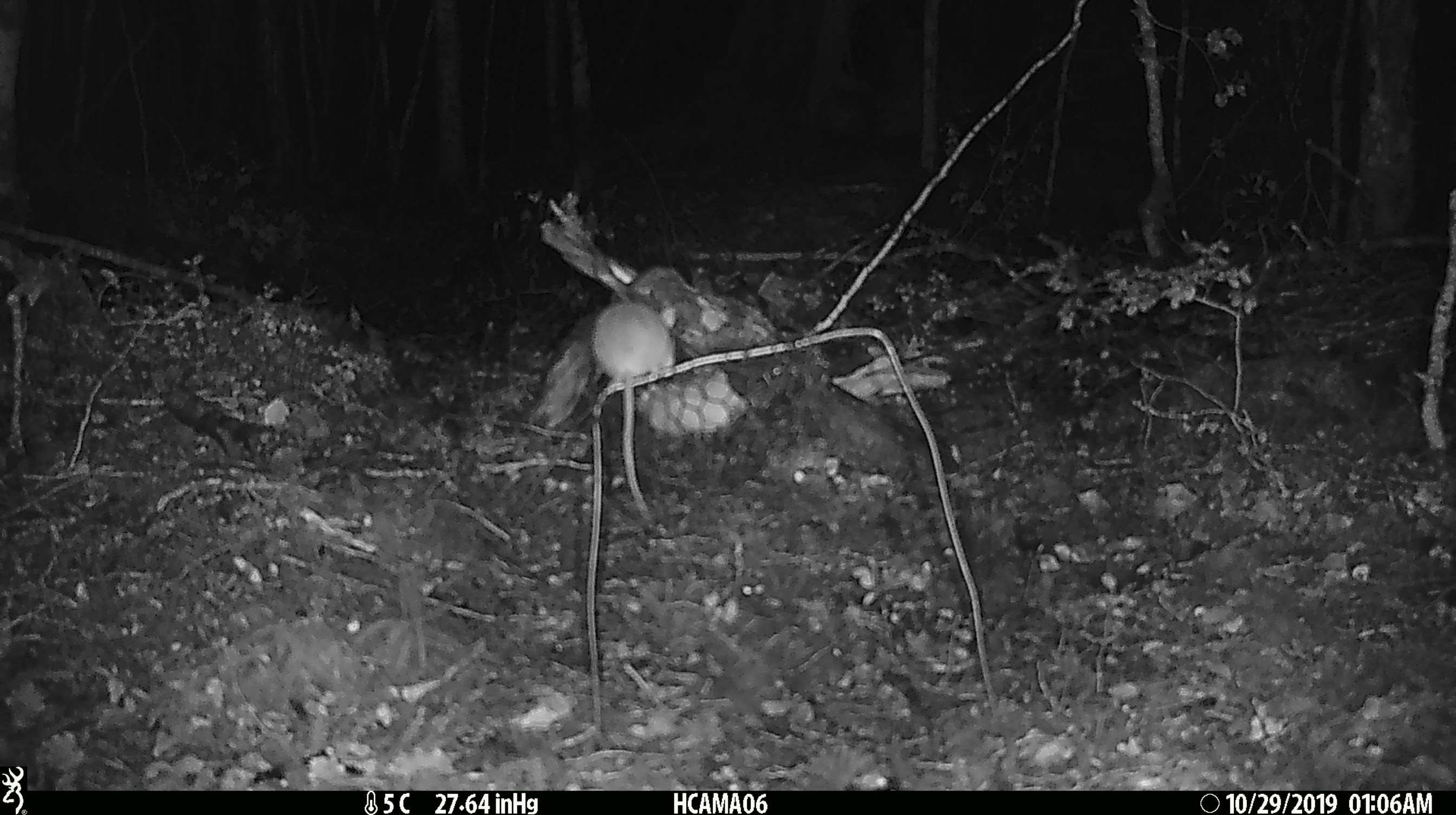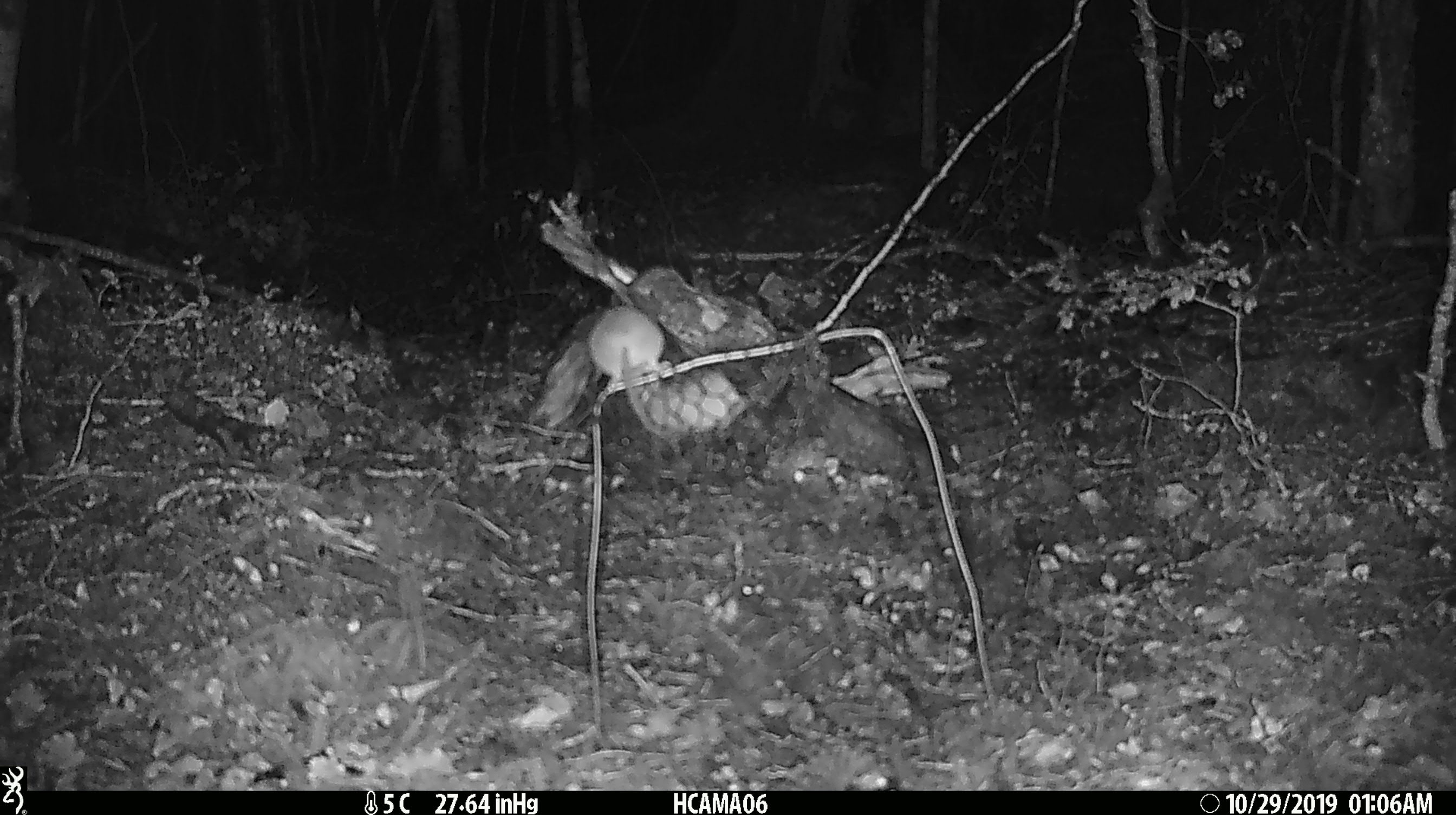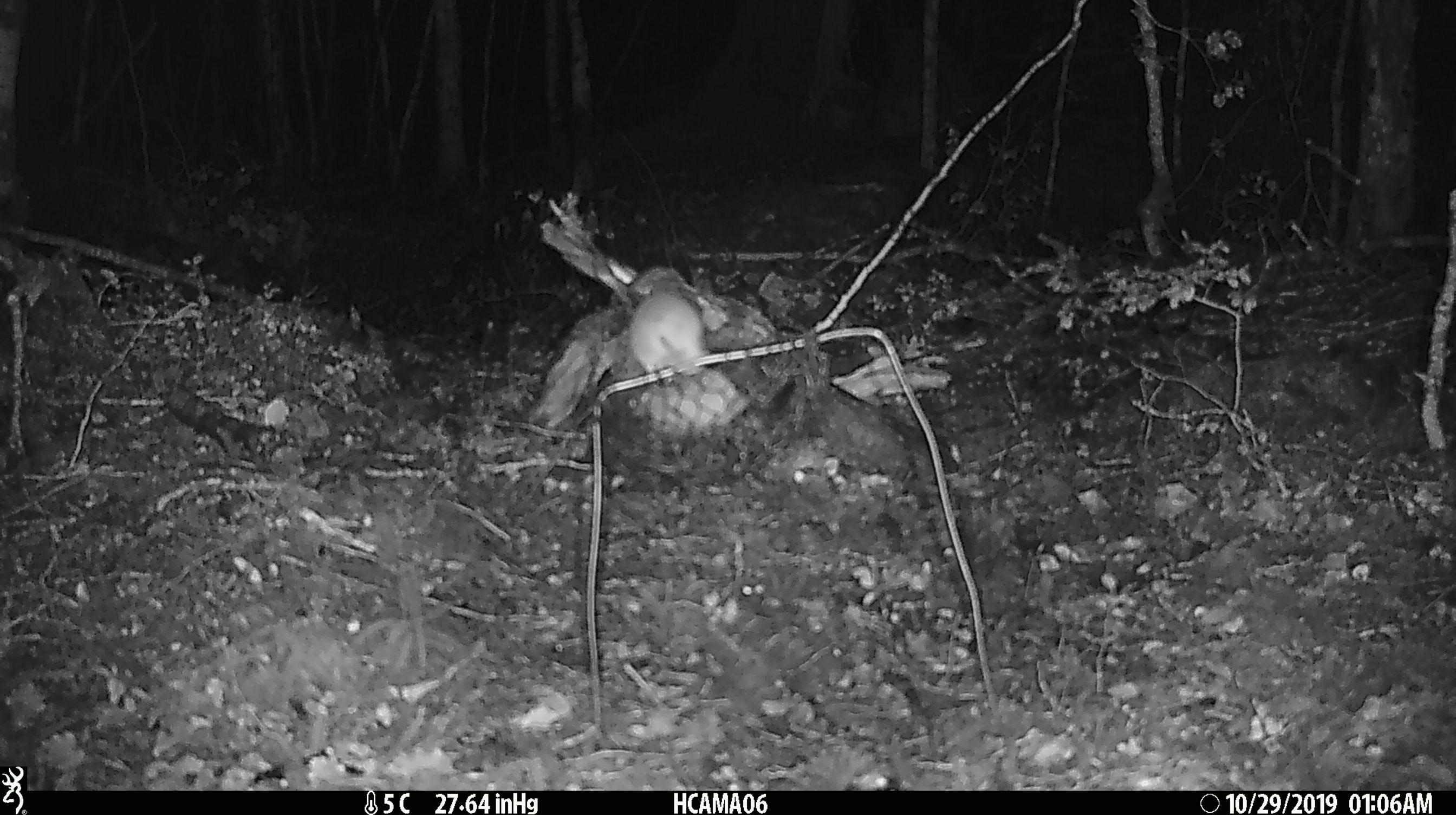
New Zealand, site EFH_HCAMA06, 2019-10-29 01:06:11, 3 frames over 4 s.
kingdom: Animalia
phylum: Chordata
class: Mammalia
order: Rodentia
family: Muridae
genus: Mus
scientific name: Mus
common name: mouse